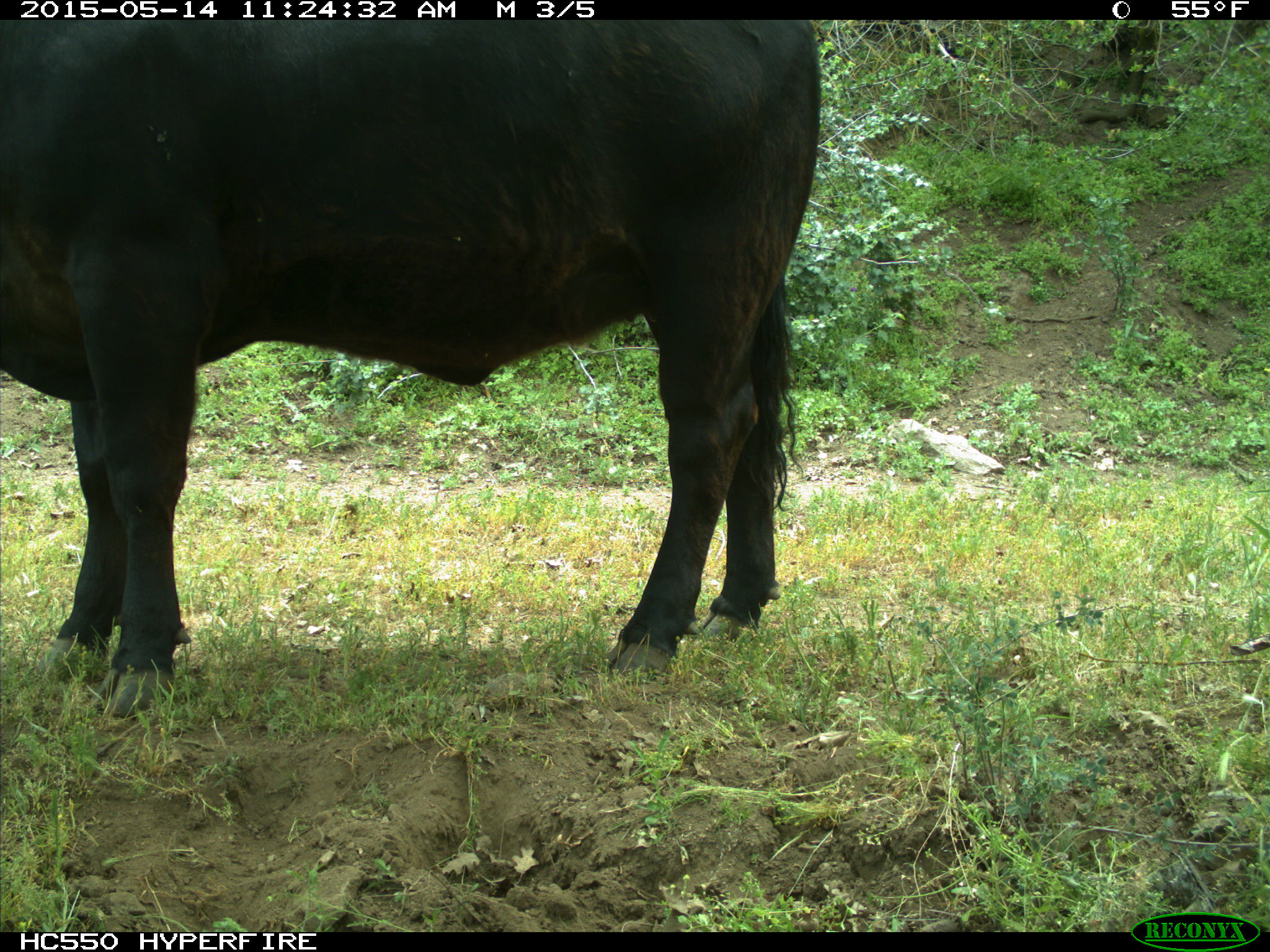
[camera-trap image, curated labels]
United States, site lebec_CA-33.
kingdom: Animalia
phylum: Chordata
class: Mammalia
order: Artiodactyla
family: Bovidae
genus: Bos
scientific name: Bos taurus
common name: domestic cow